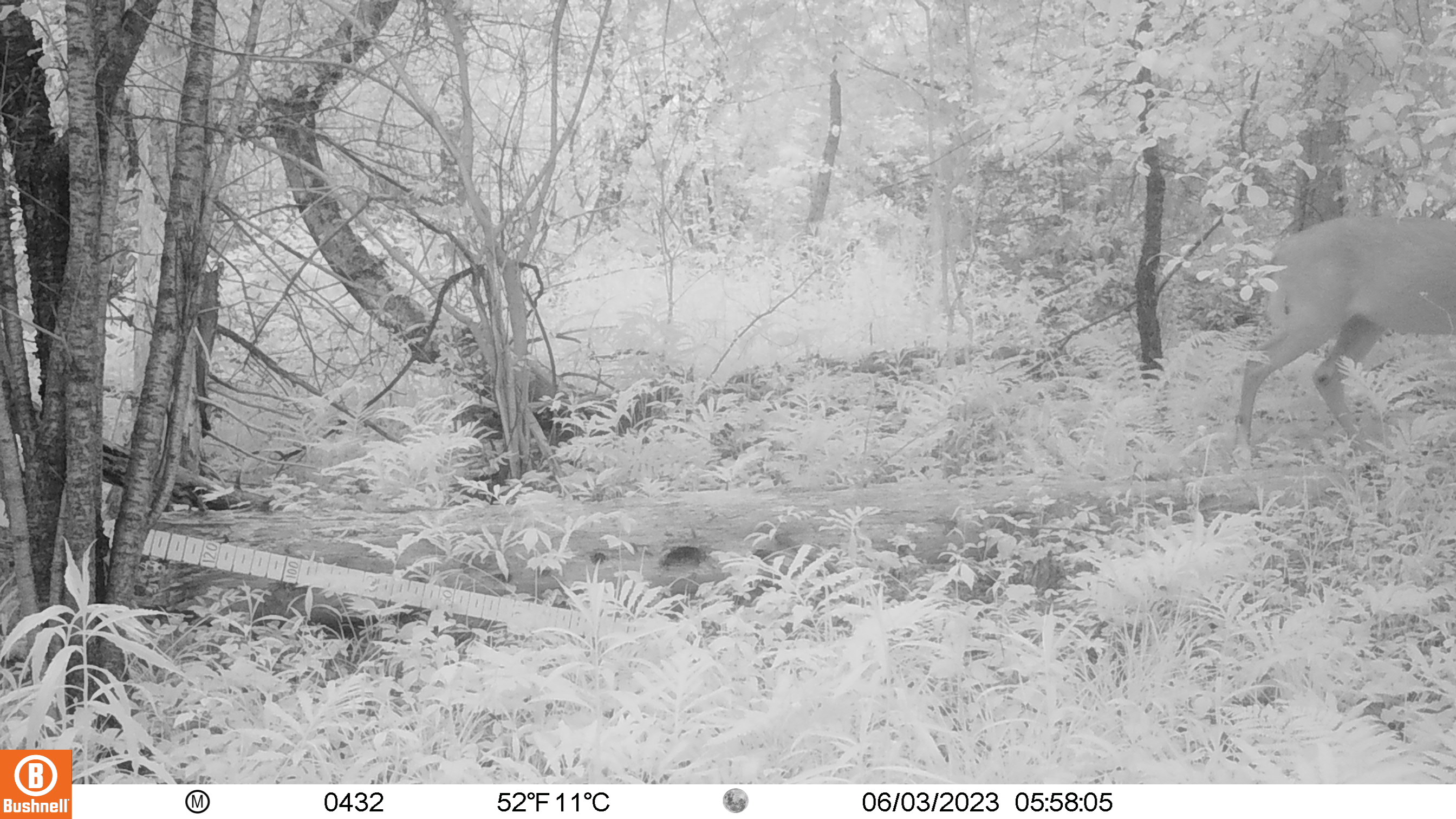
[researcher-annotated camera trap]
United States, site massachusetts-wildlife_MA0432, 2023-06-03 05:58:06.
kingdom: Animalia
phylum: Chordata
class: Mammalia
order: Artiodactyla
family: Cervidae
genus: Odocoileus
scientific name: Odocoileus virginianus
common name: white-tailed deer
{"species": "white-tailed deer (Odocoileus virginianus)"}